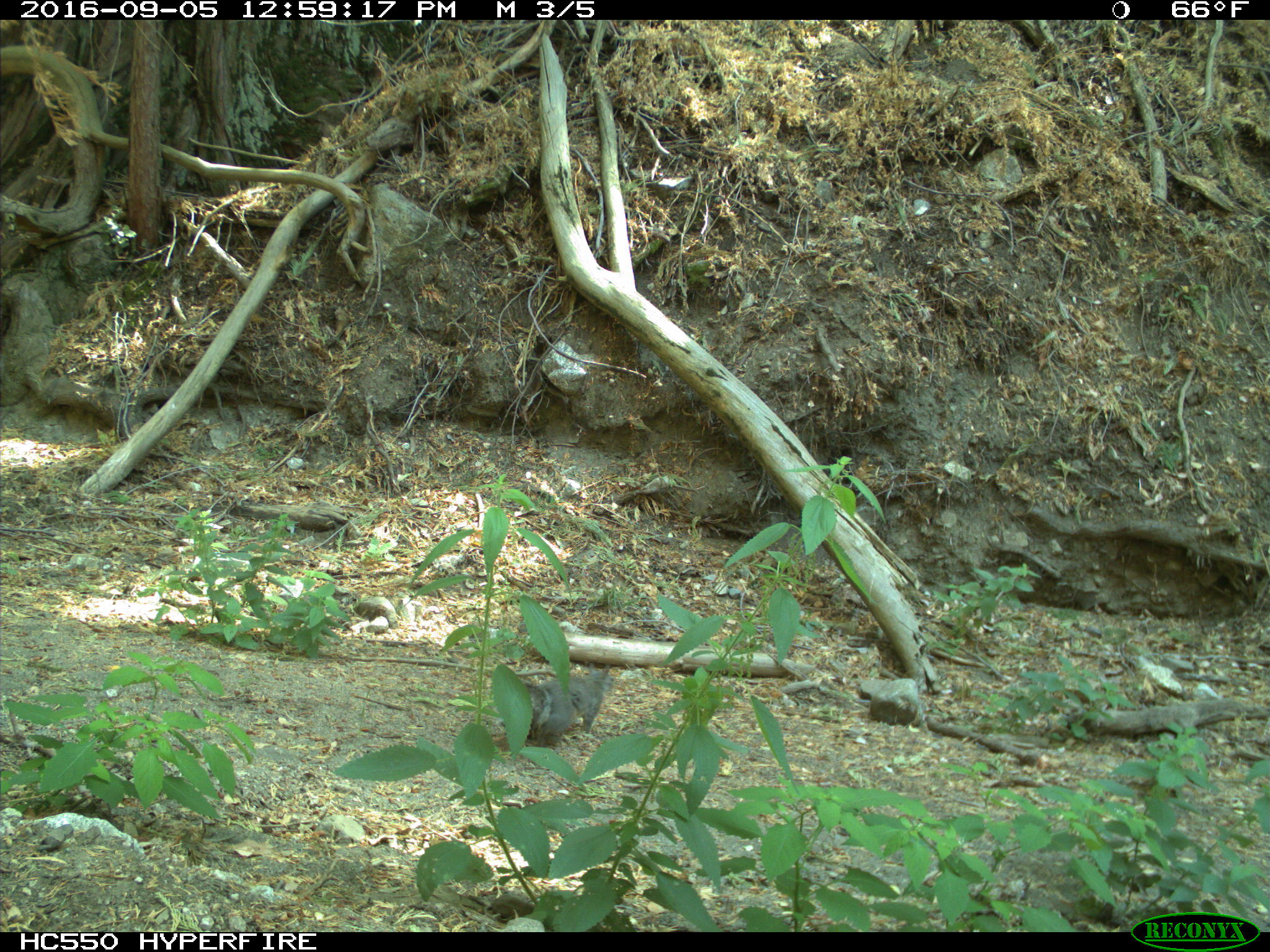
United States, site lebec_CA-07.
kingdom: Animalia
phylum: Chordata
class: Mammalia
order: Rodentia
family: Sciuridae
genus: Sciurus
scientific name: Sciurus carolinensis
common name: eastern gray squirrel